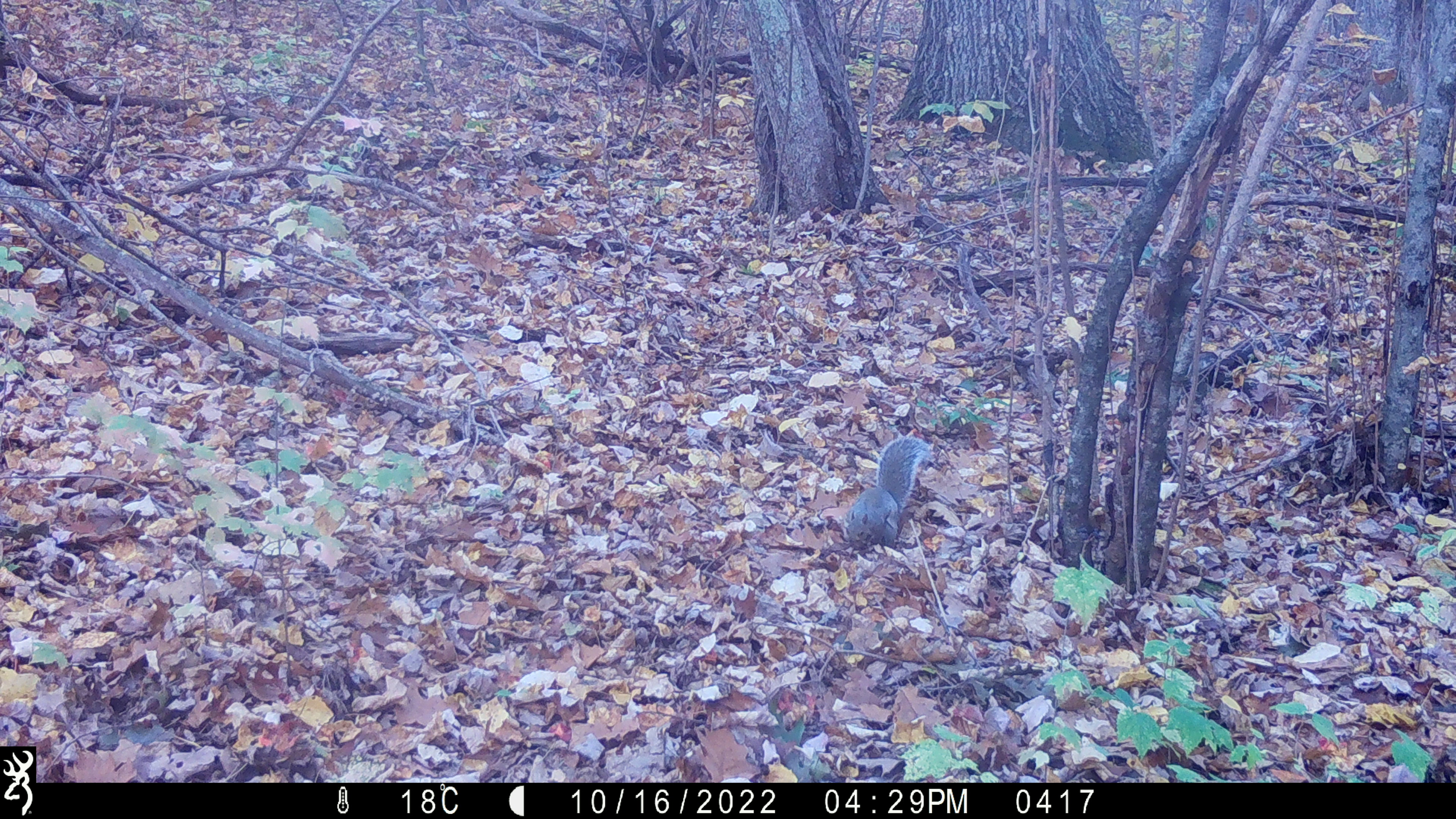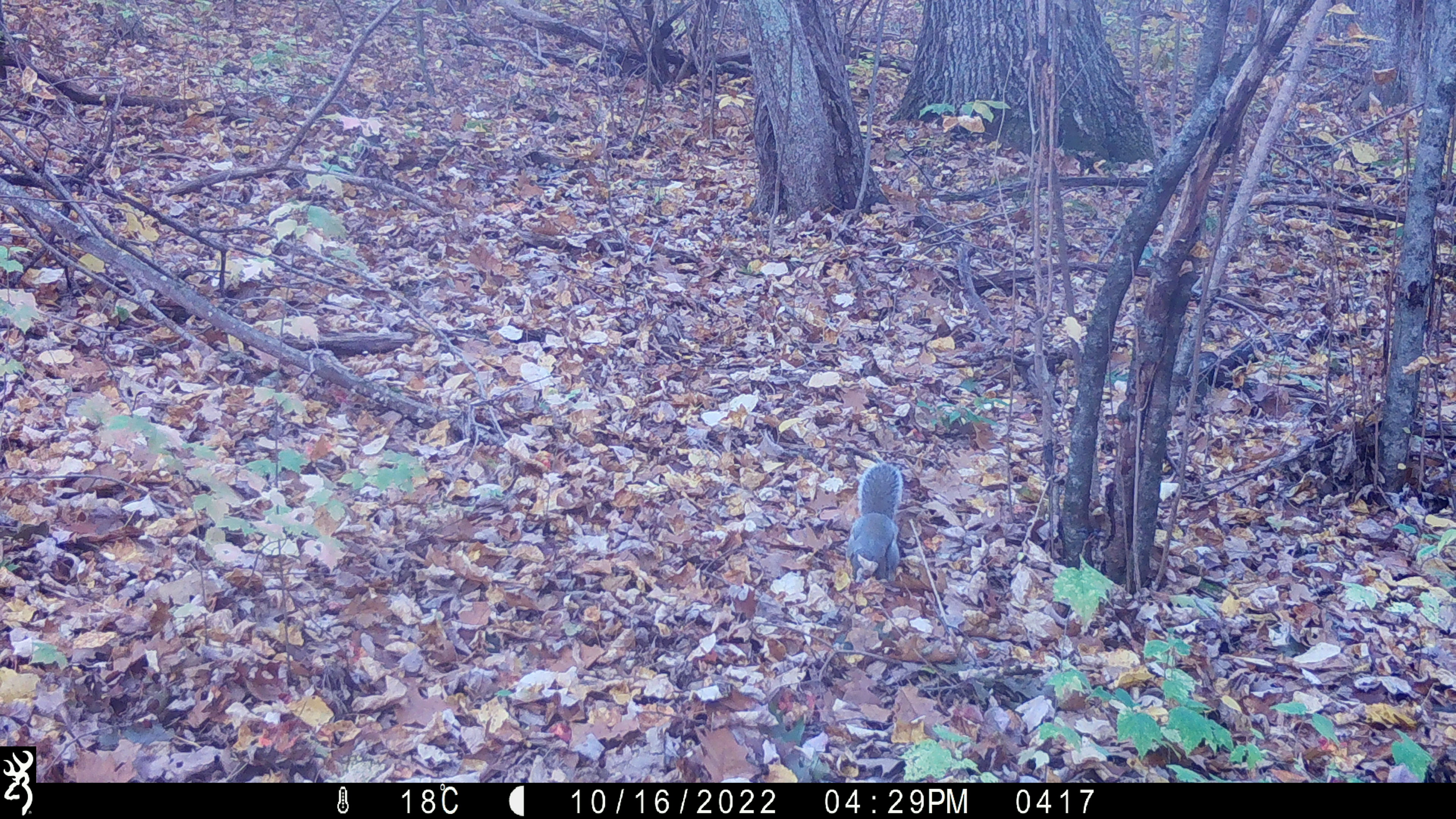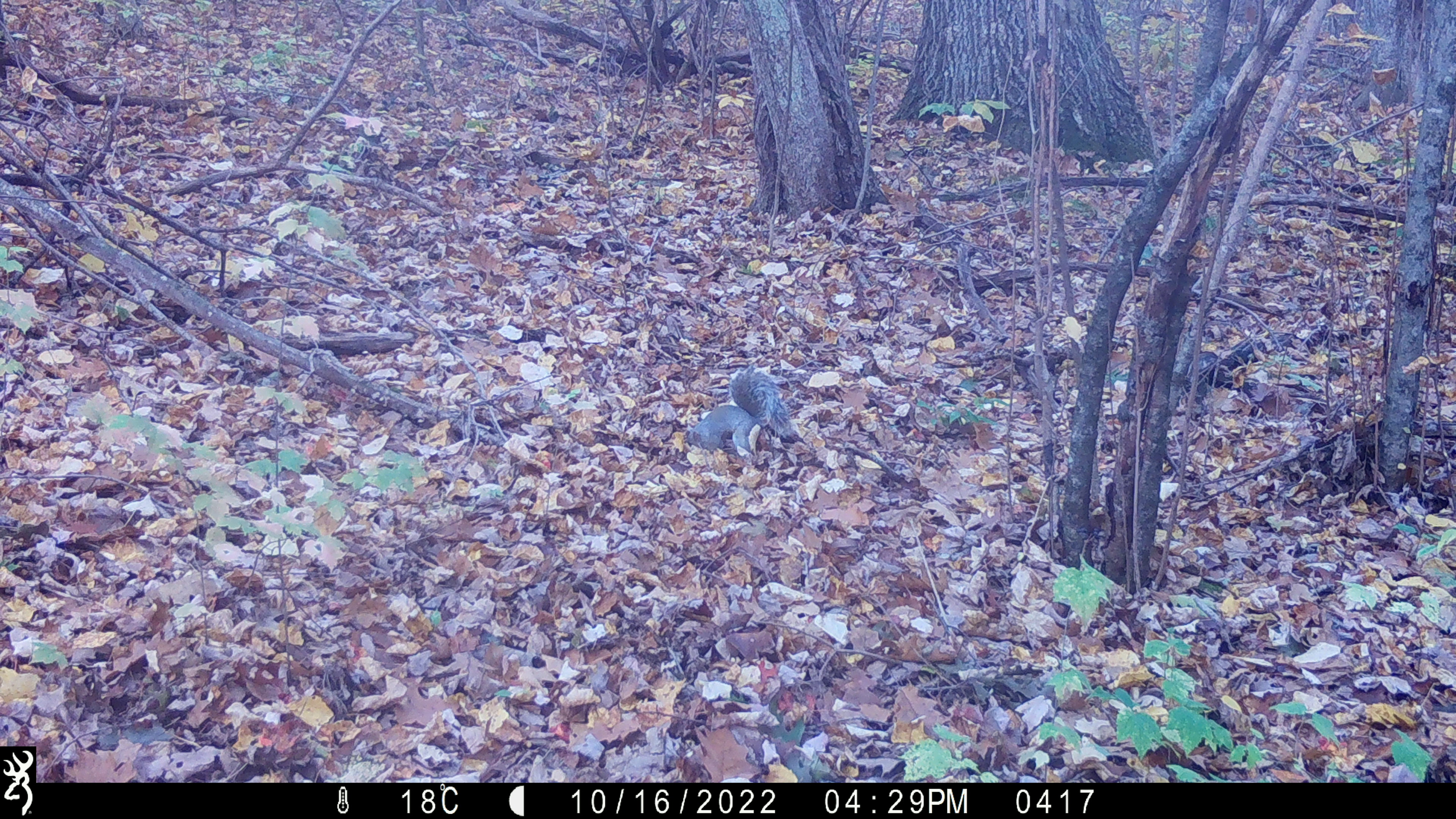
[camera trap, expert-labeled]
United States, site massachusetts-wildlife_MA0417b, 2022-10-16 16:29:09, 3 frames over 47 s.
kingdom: Animalia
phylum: Chordata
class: Mammalia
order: Rodentia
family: Sciuridae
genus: Sciurus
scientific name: Sciurus carolinensis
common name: gray squirrel